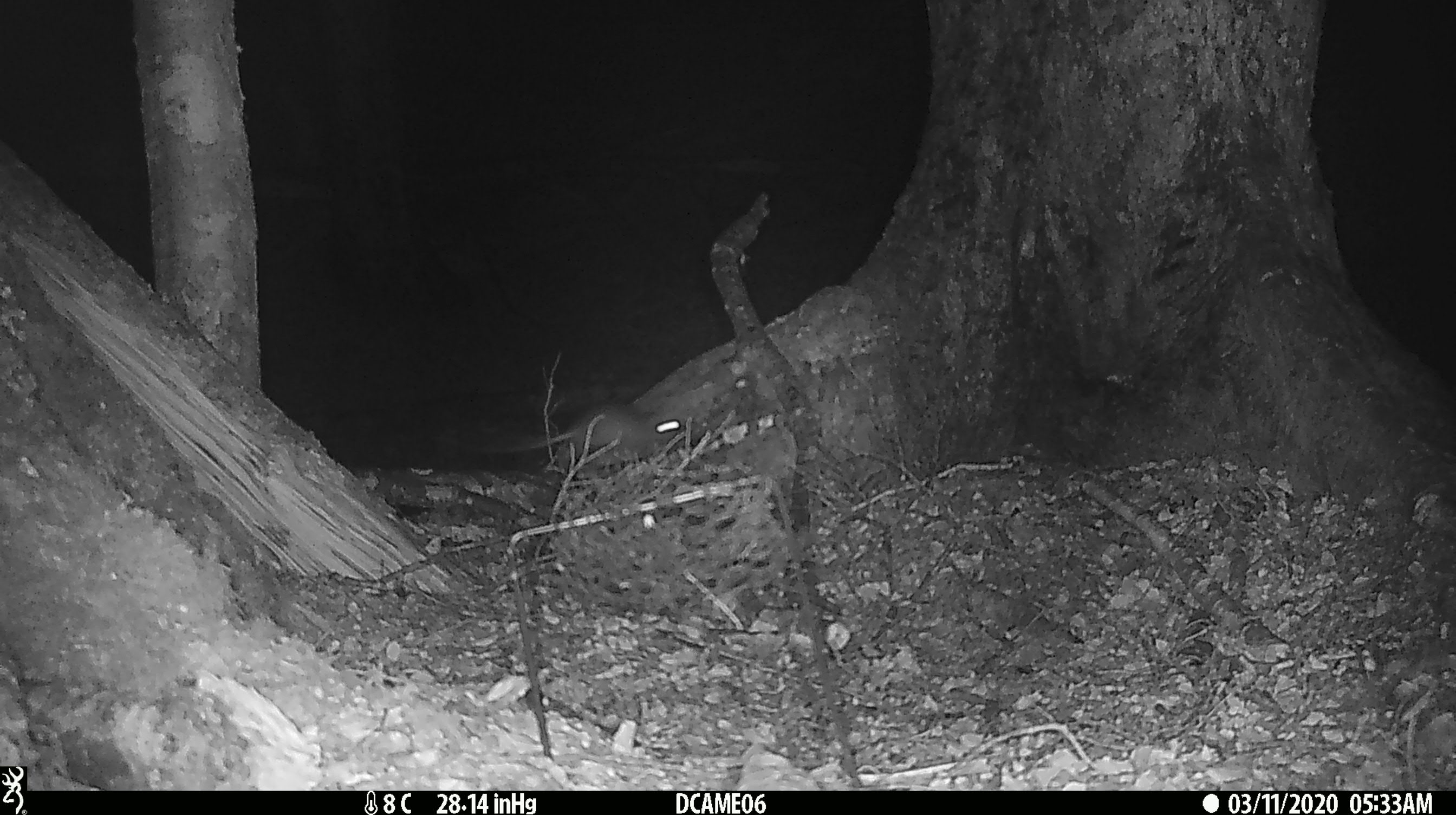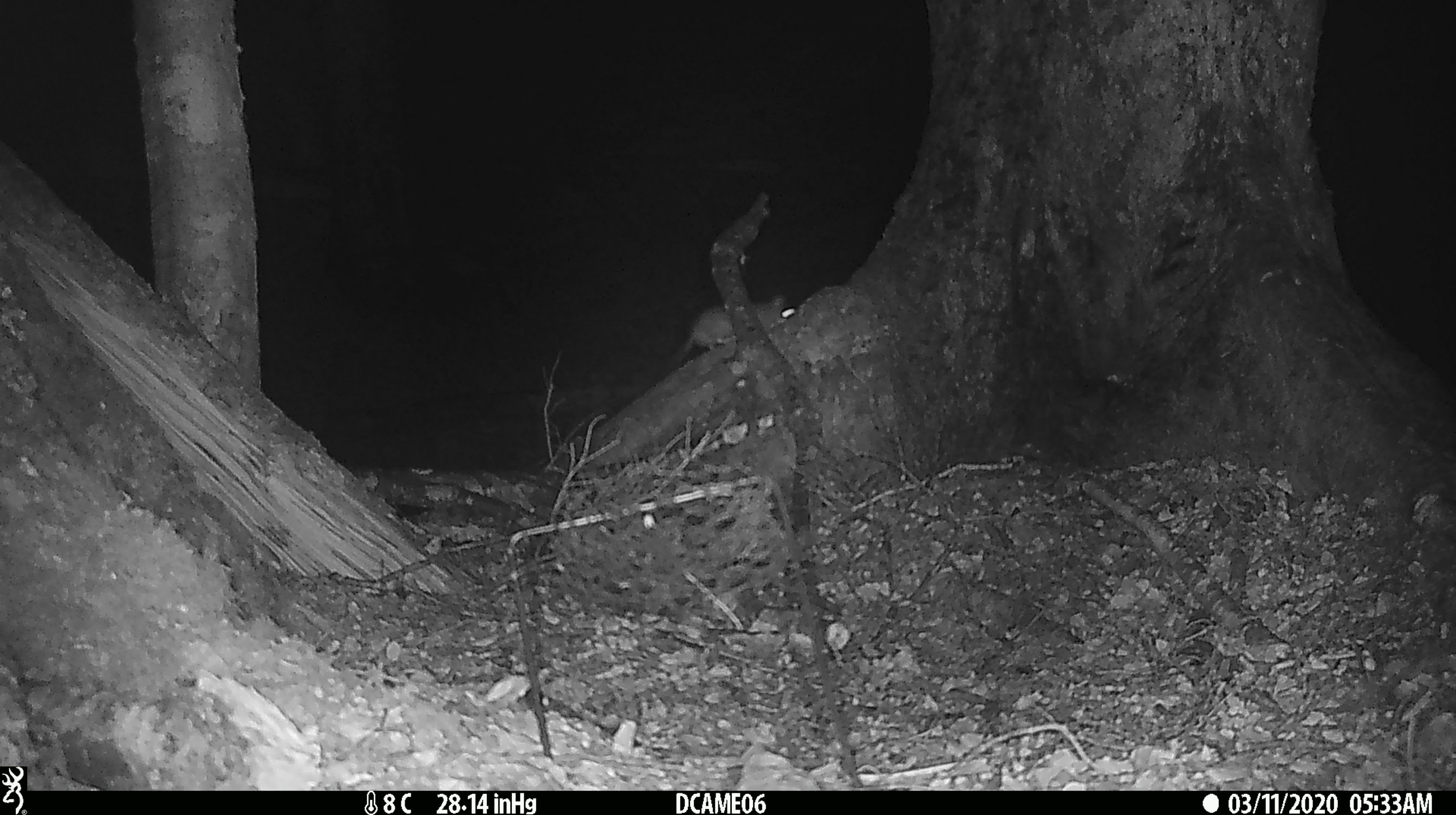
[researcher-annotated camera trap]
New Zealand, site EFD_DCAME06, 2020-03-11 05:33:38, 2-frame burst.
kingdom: Animalia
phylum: Chordata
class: Mammalia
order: Rodentia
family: Muridae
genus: Rattus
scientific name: Rattus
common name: rat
Rat (Rattus).